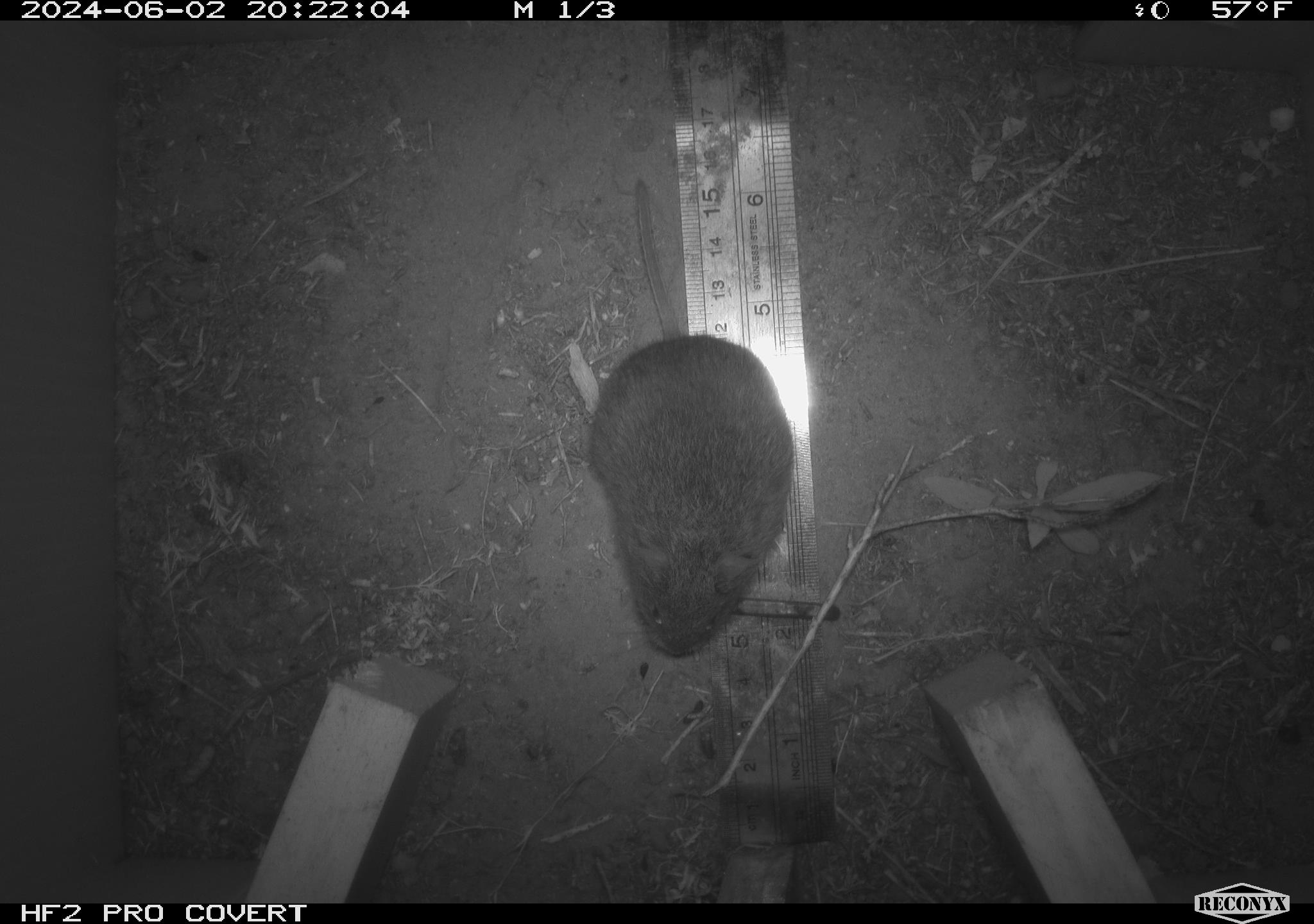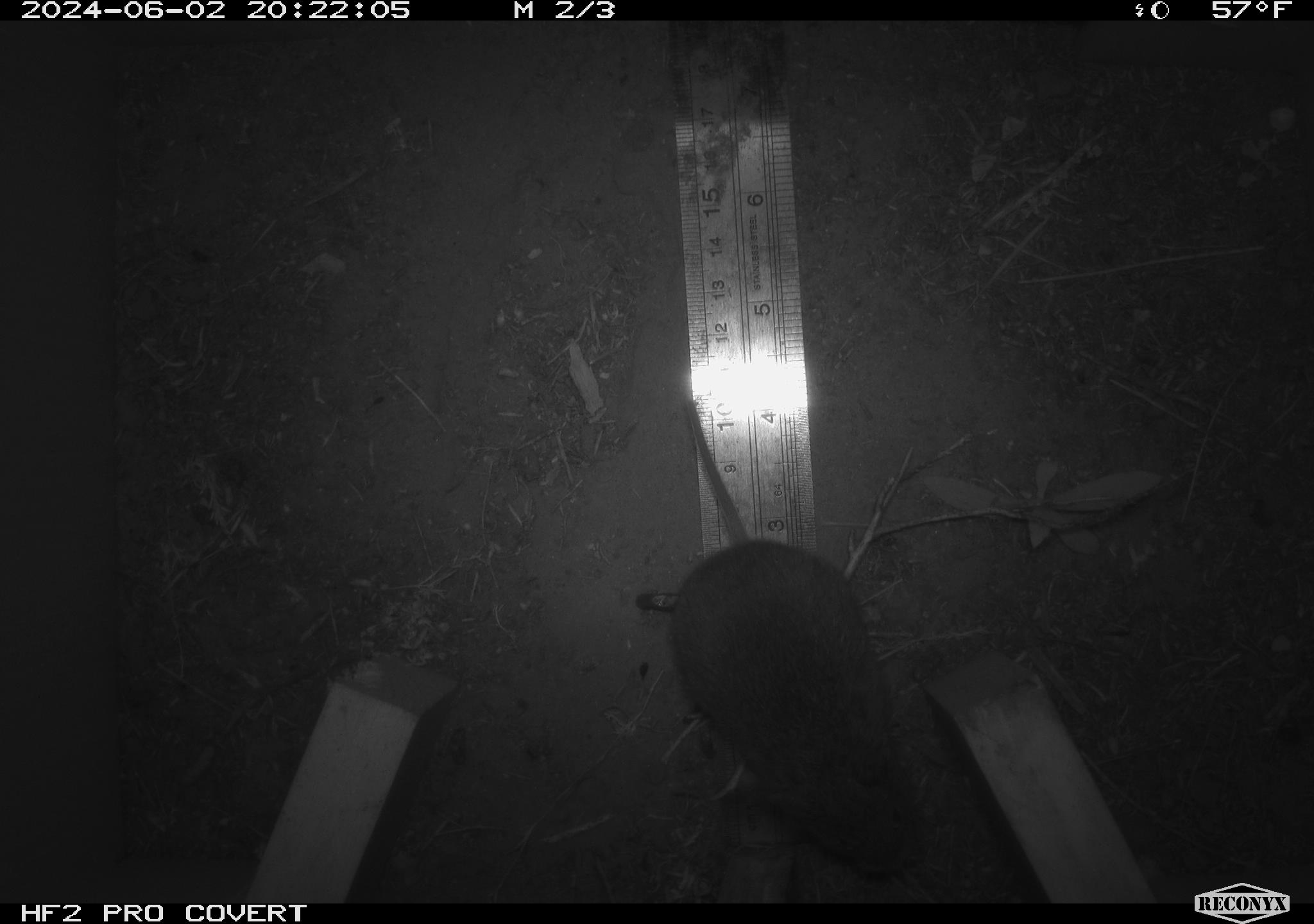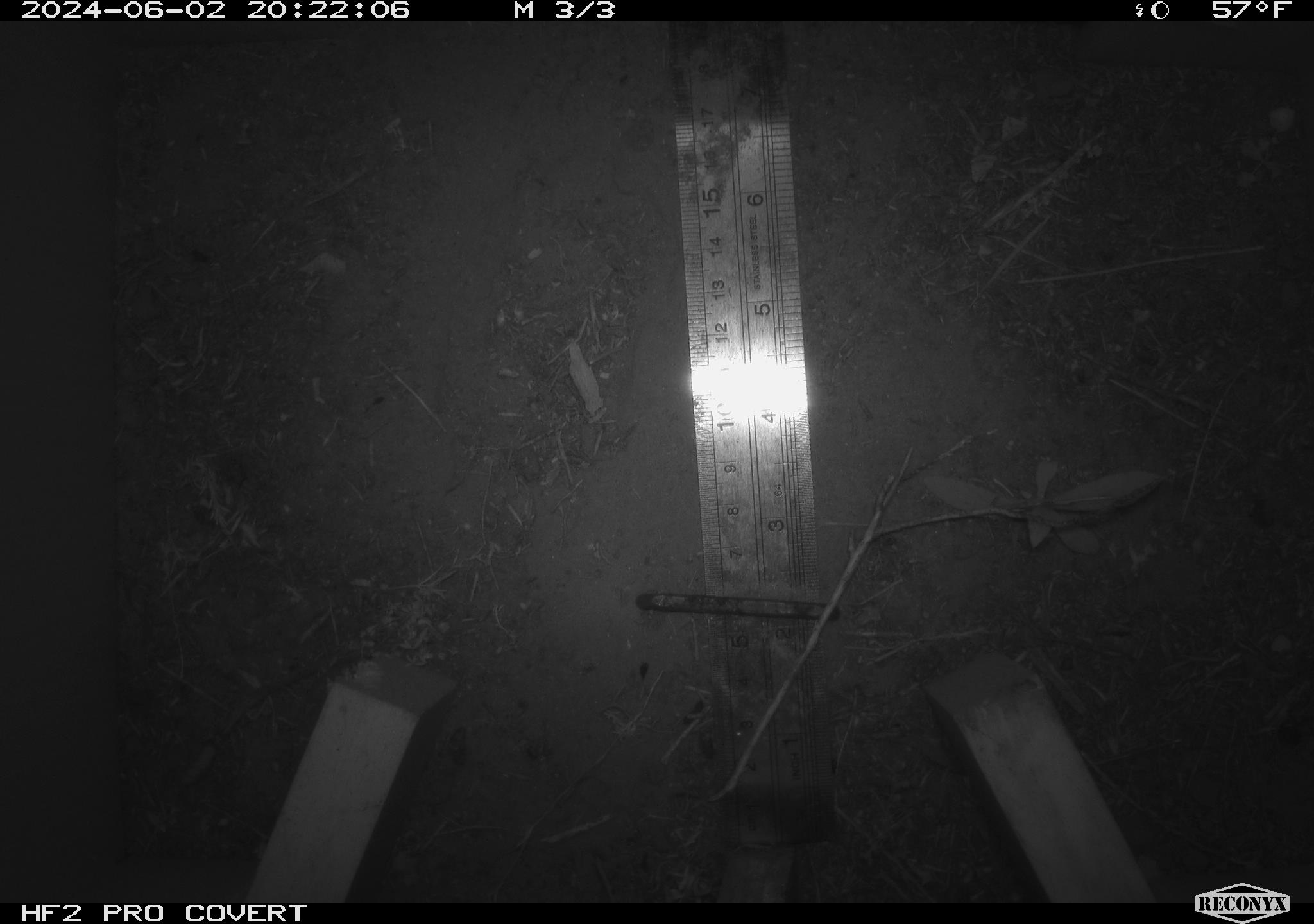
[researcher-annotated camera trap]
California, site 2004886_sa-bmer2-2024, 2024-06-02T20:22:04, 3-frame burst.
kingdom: Animalia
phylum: Chordata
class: Mammalia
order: Rodentia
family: Cricetidae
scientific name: Cricetidae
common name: hamsters, voles, lemmings, and allies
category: cricetidae family